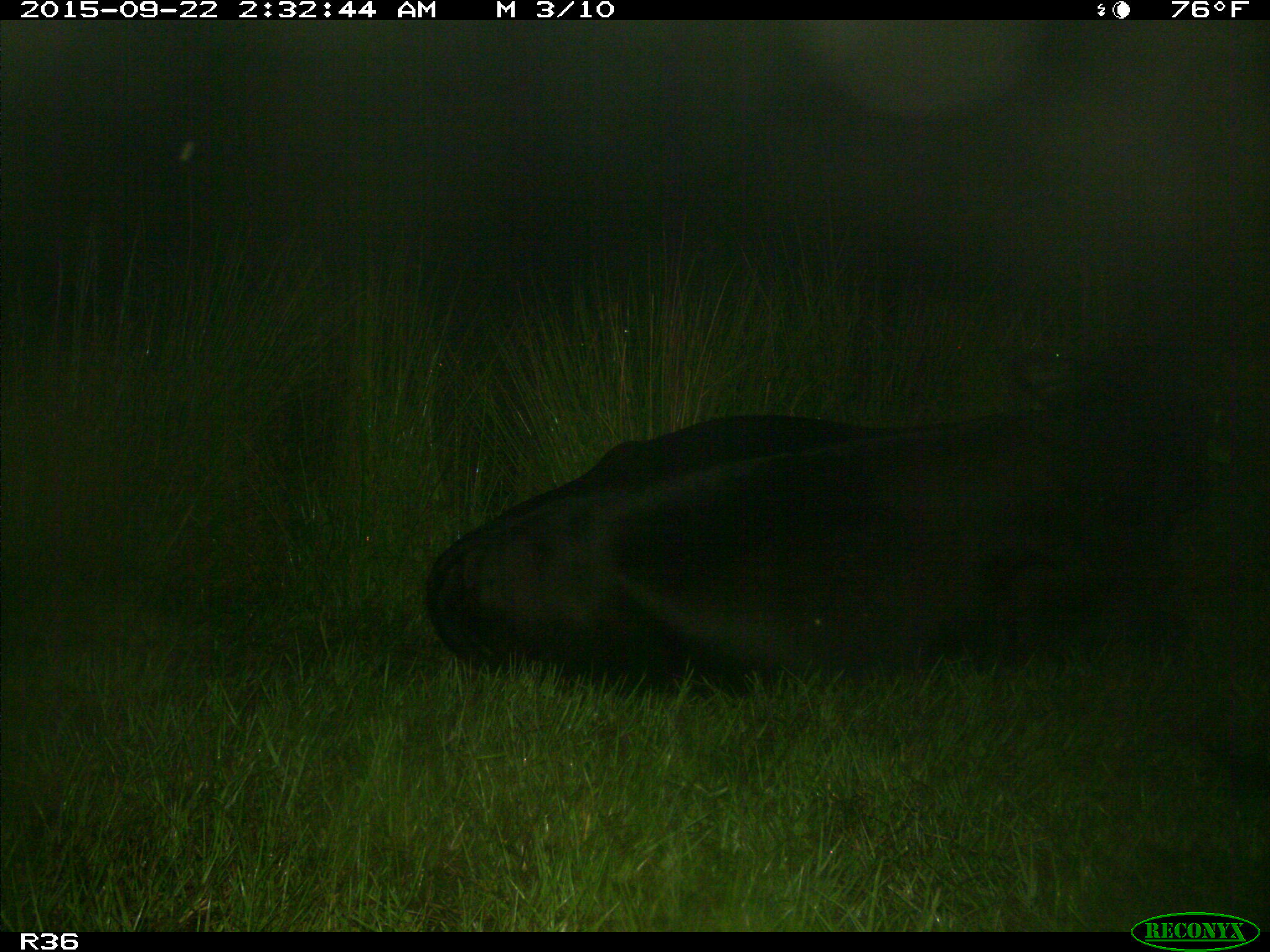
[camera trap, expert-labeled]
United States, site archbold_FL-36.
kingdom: Animalia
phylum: Chordata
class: Mammalia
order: Artiodactyla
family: Bovidae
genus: Bos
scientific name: Bos taurus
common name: domestic cow